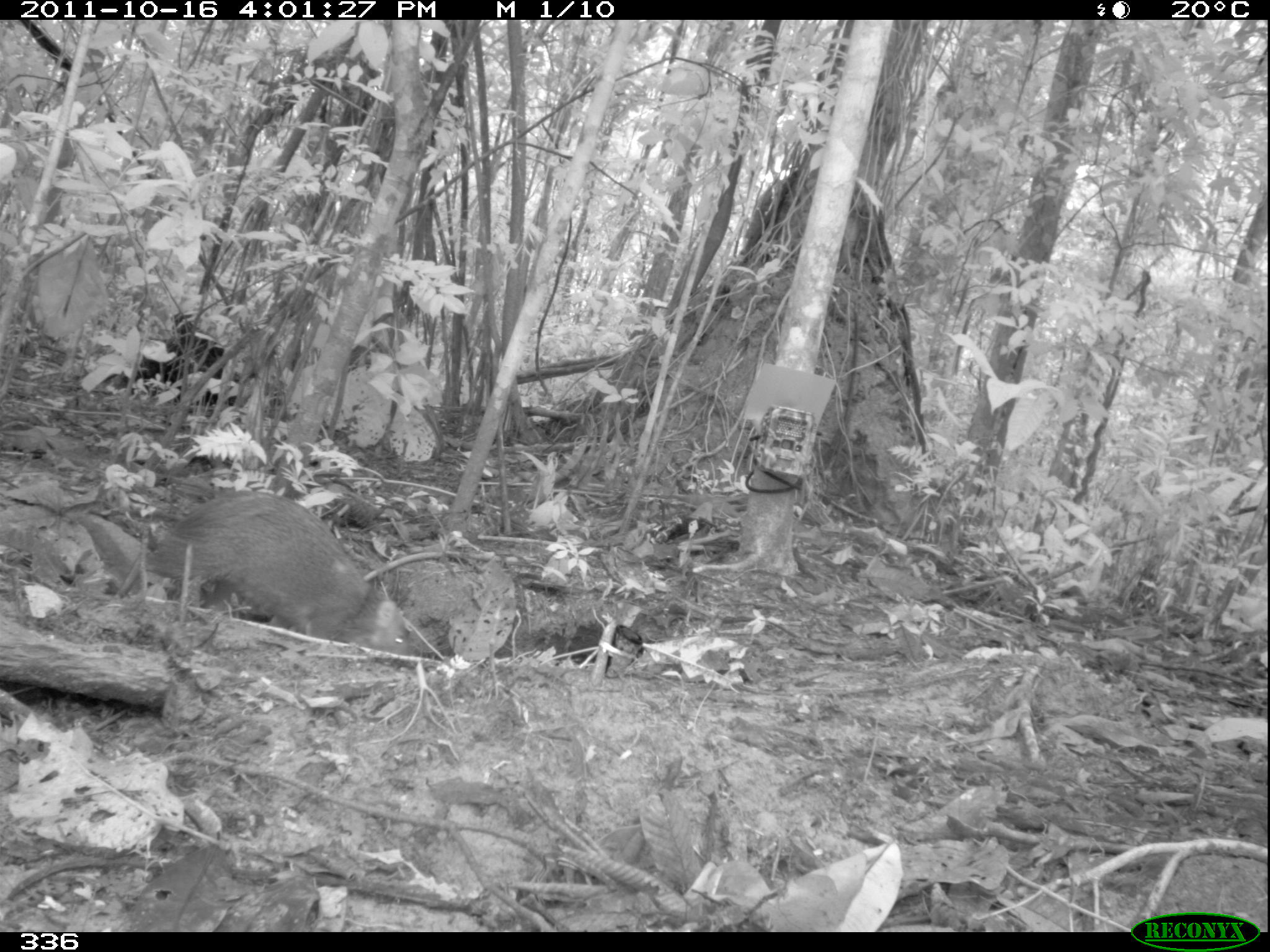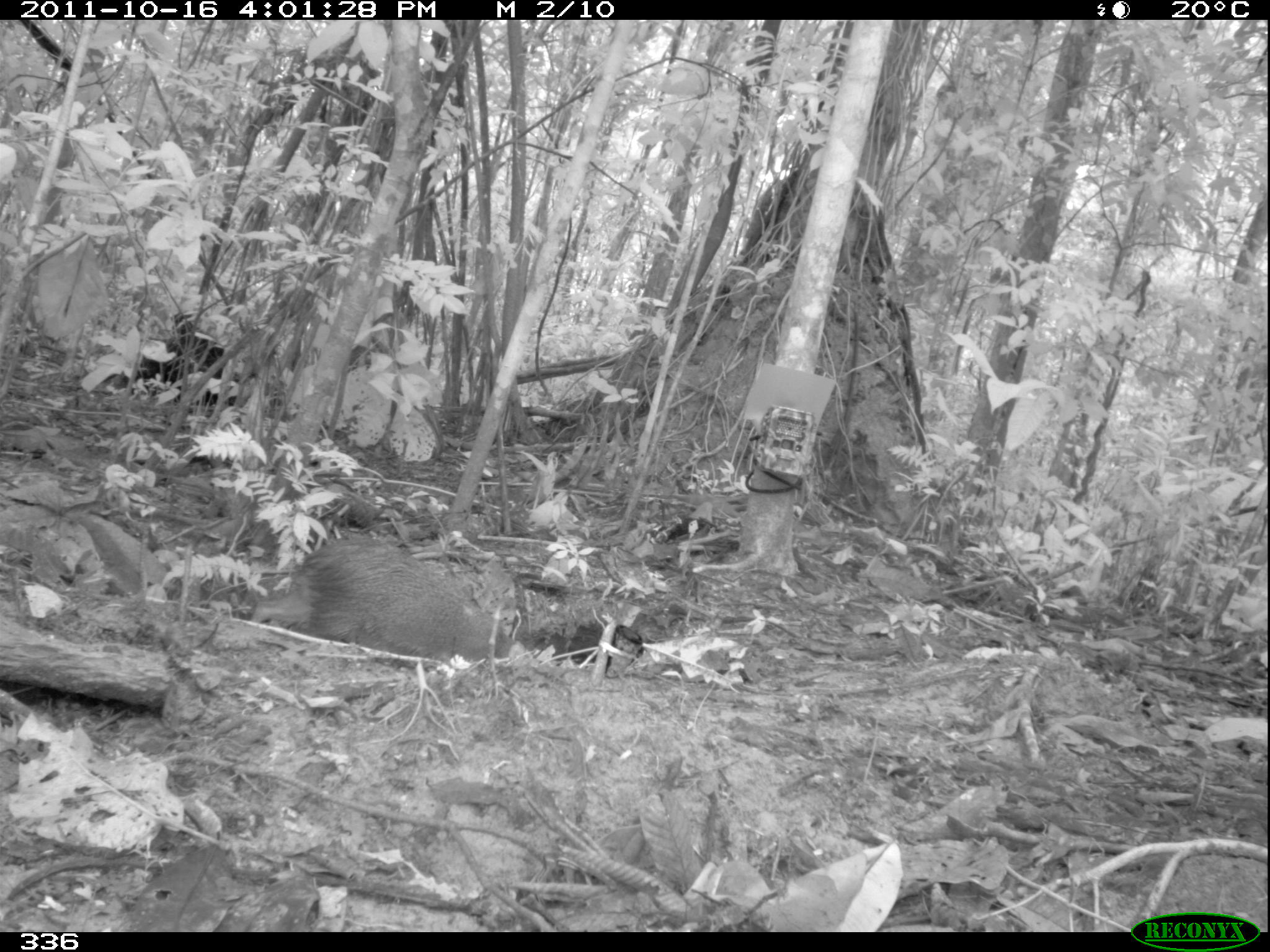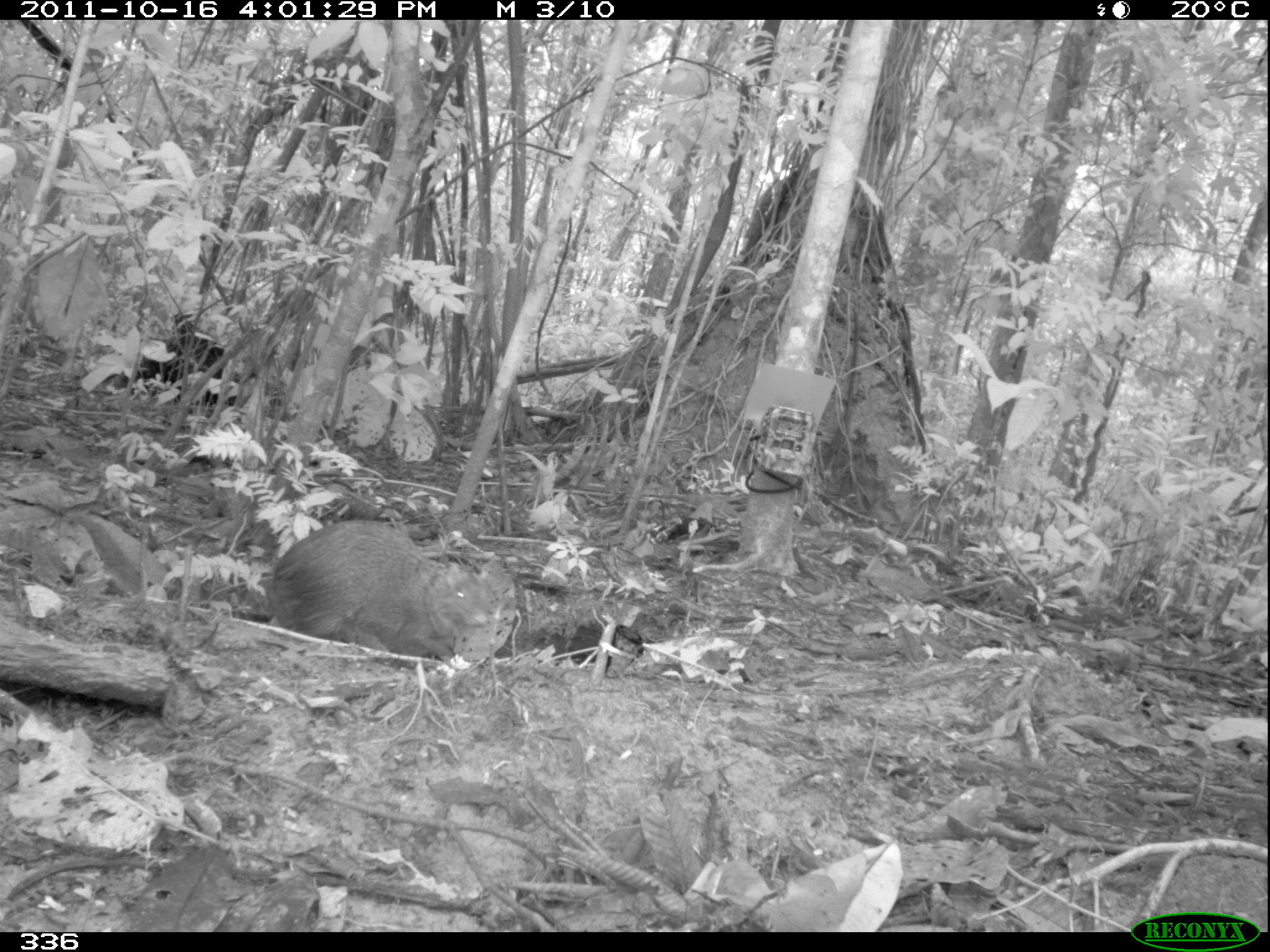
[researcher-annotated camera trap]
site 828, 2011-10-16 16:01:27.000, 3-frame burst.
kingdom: Animalia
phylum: Chordata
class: Mammalia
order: Rodentia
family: Dasyproctidae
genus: Dasyprocta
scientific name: Dasyprocta punctata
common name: central american agouti